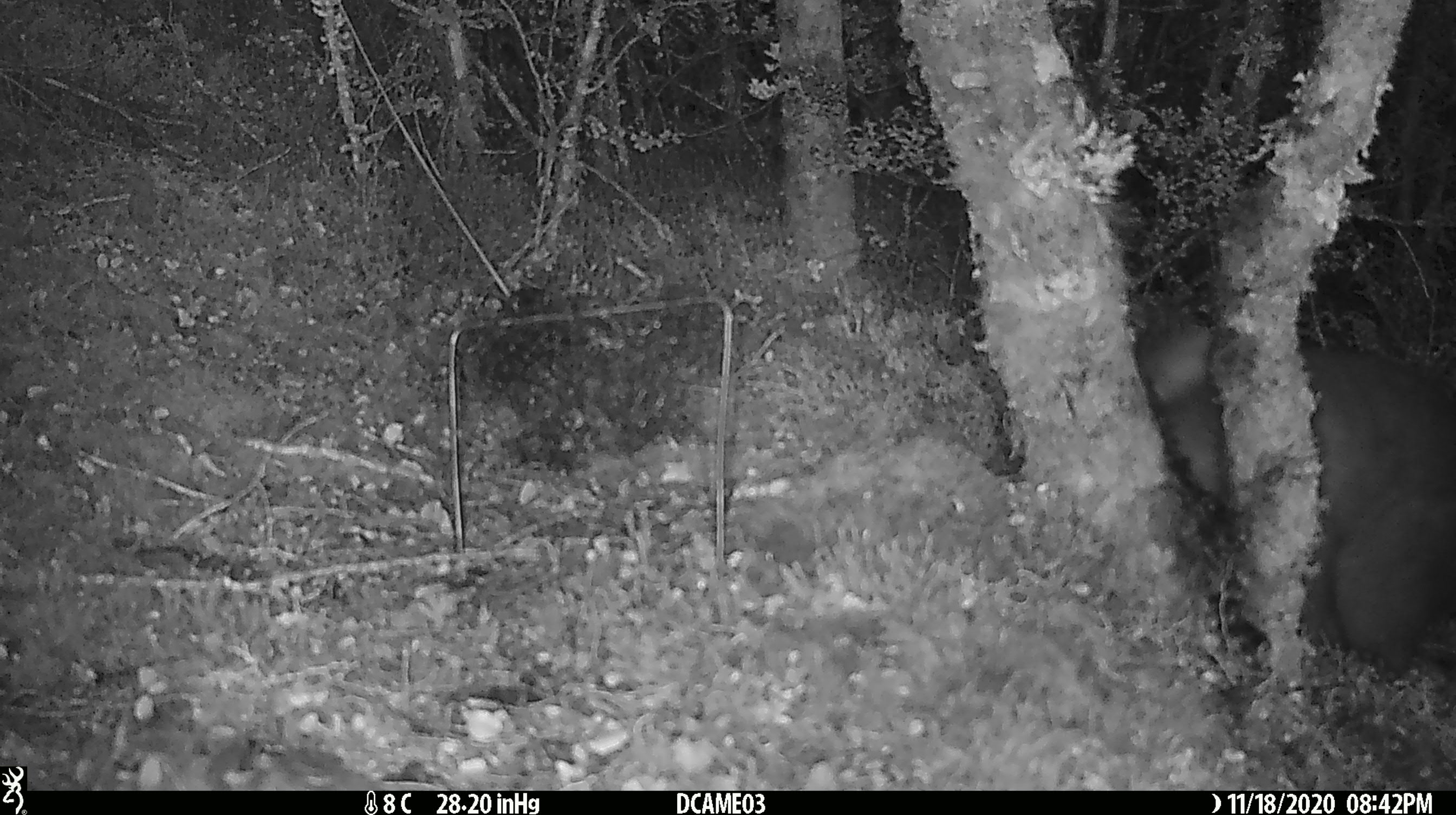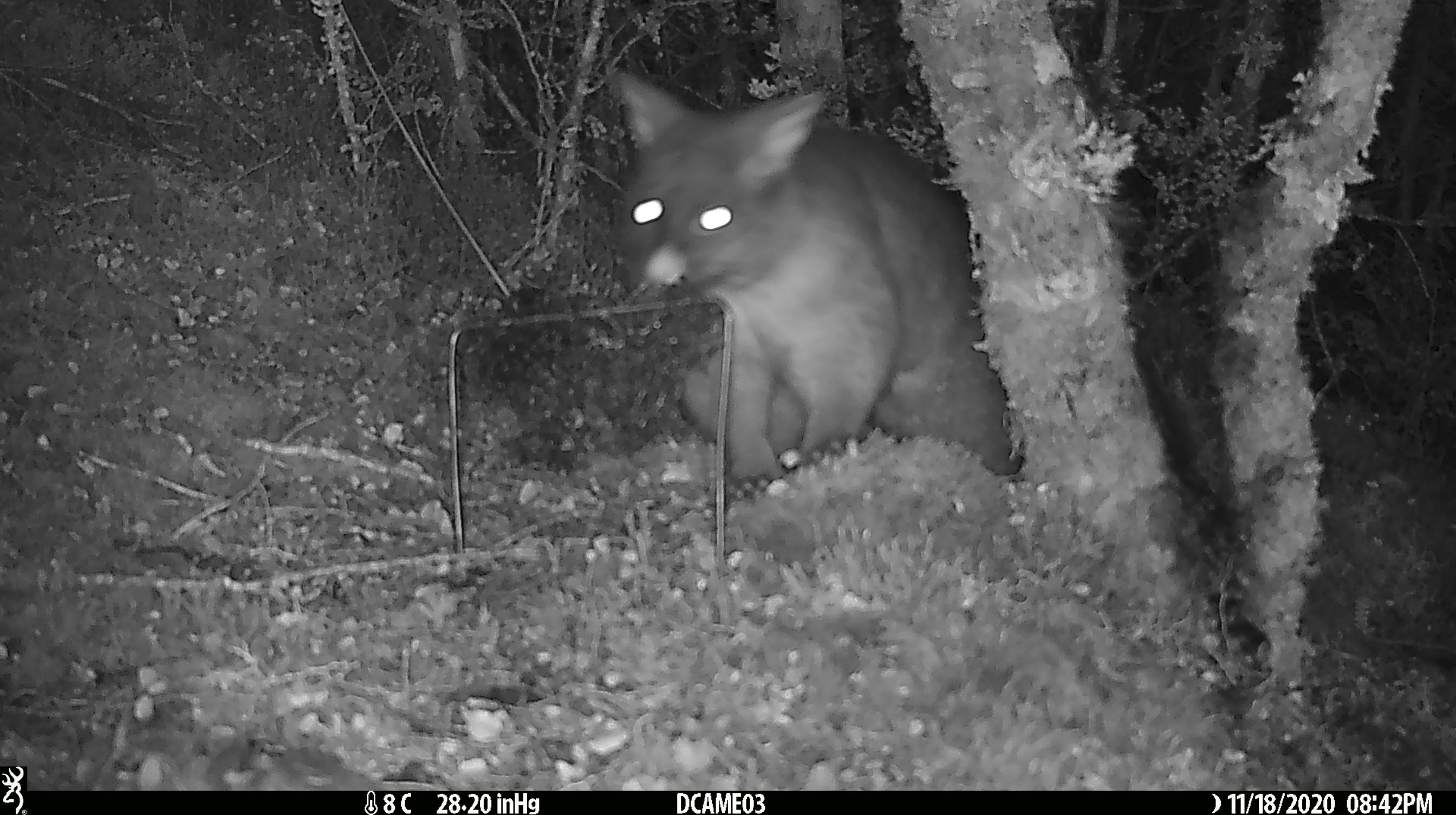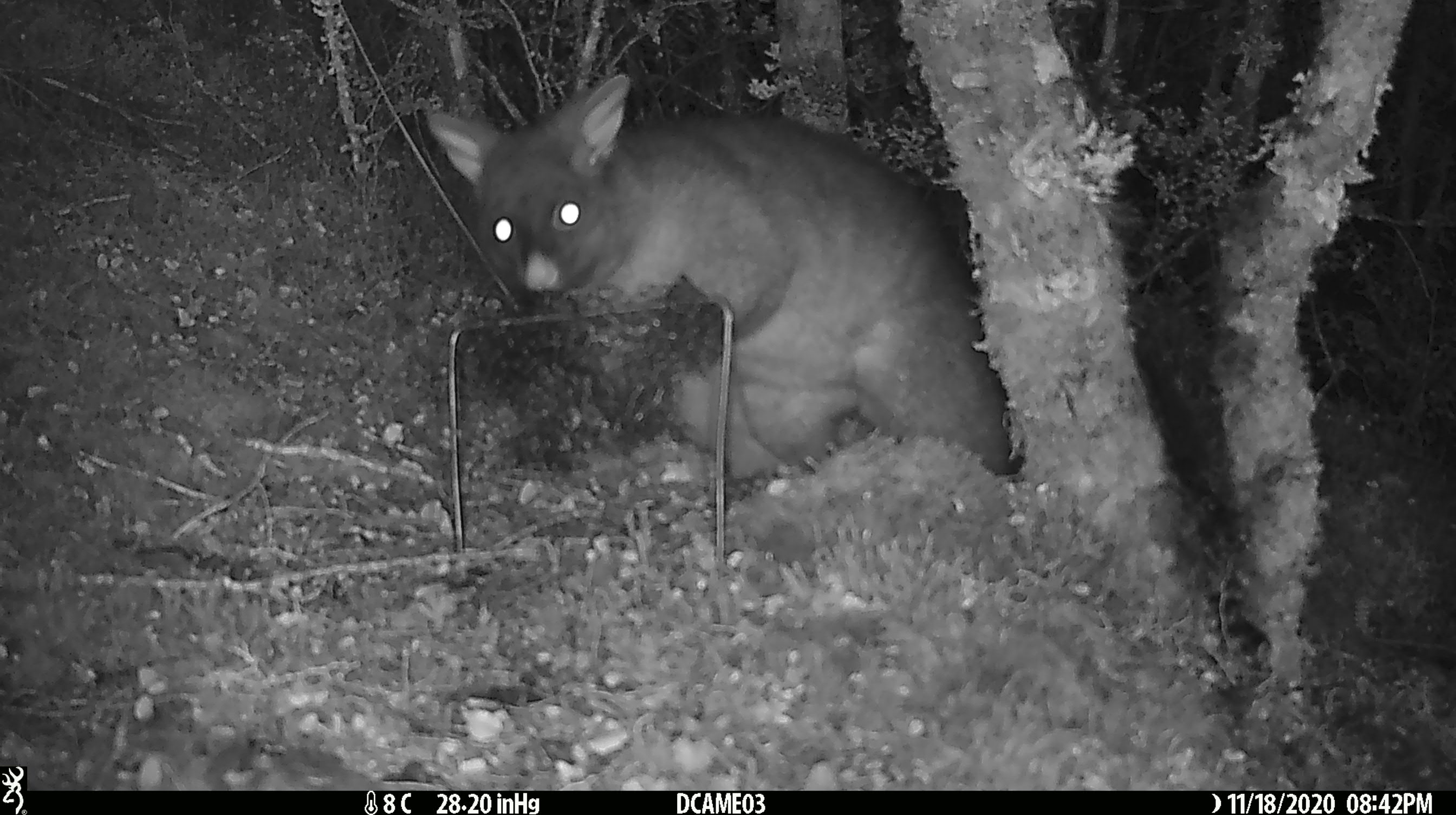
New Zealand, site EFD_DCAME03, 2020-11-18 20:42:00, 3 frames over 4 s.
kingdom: Animalia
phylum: Chordata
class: Mammalia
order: Diprotodontia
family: Phalangeridae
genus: Trichosurus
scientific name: Trichosurus vulpecula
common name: common brushtail possum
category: possum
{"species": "possum (common brushtail possum) (Trichosurus vulpecula)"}